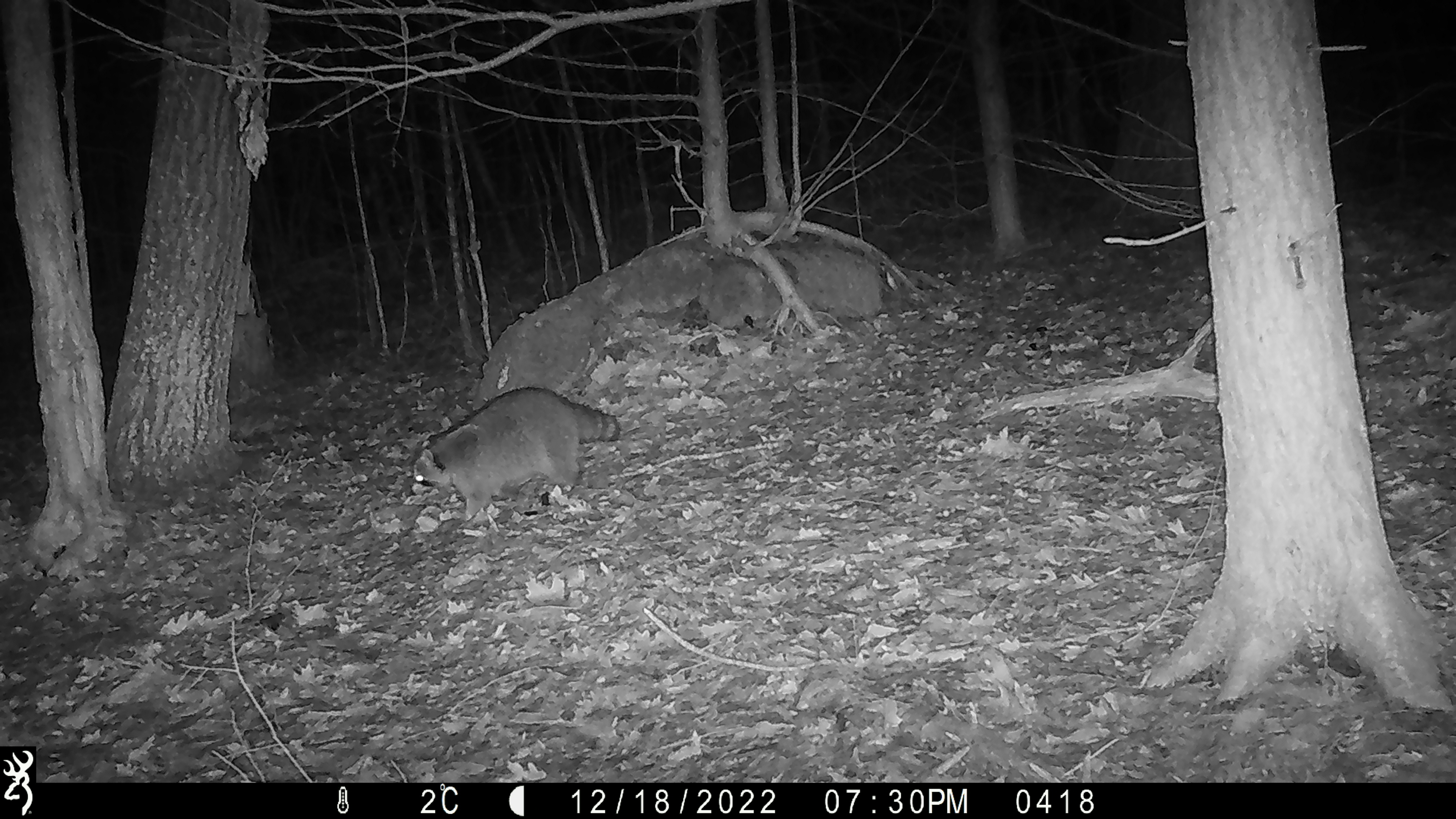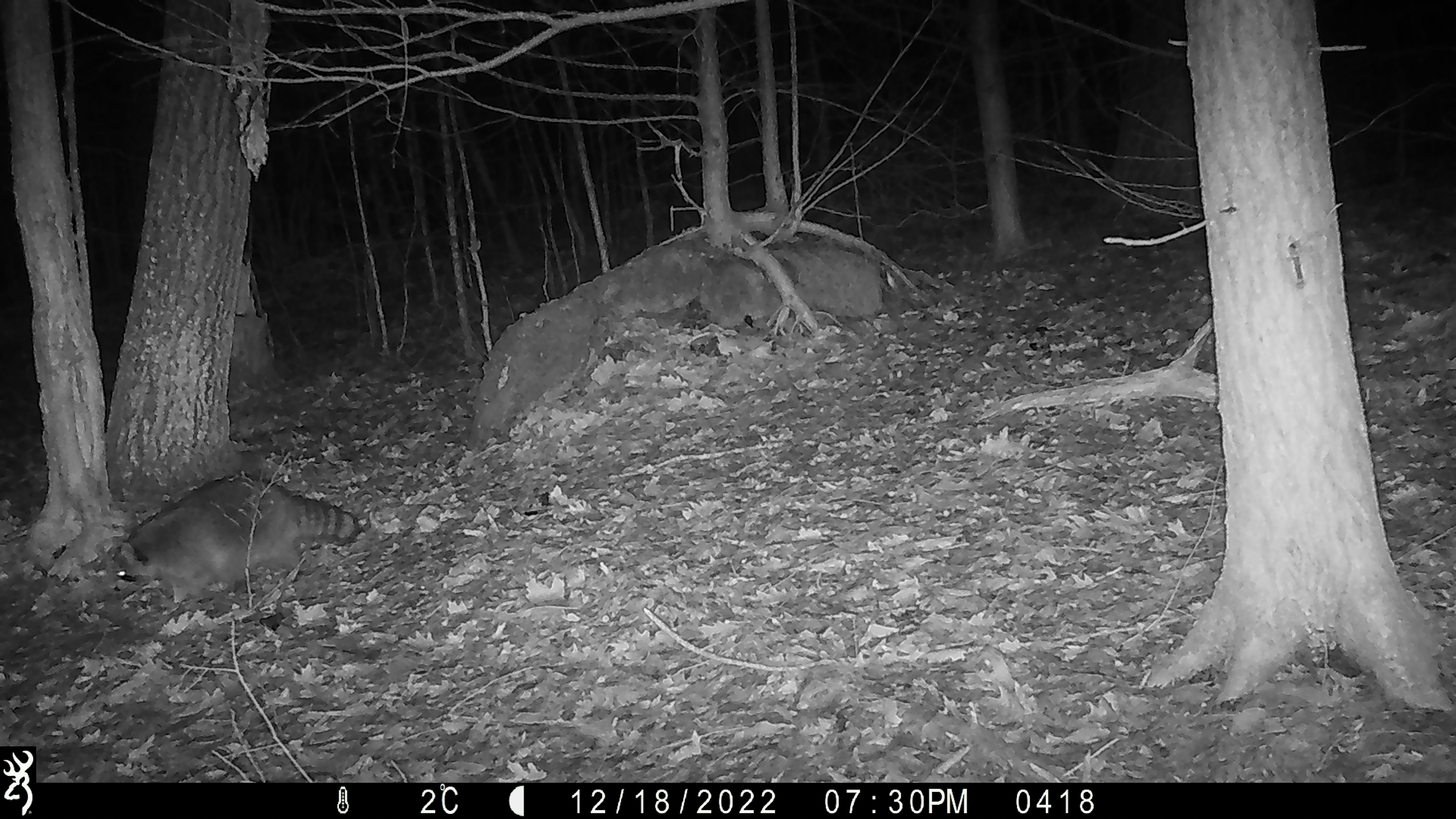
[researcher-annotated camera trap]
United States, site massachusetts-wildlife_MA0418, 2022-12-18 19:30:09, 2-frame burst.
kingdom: Animalia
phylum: Chordata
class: Mammalia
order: Carnivora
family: Procyonidae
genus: Procyon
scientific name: Procyon lotor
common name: raccoon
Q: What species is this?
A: Raccoon (Procyon lotor).